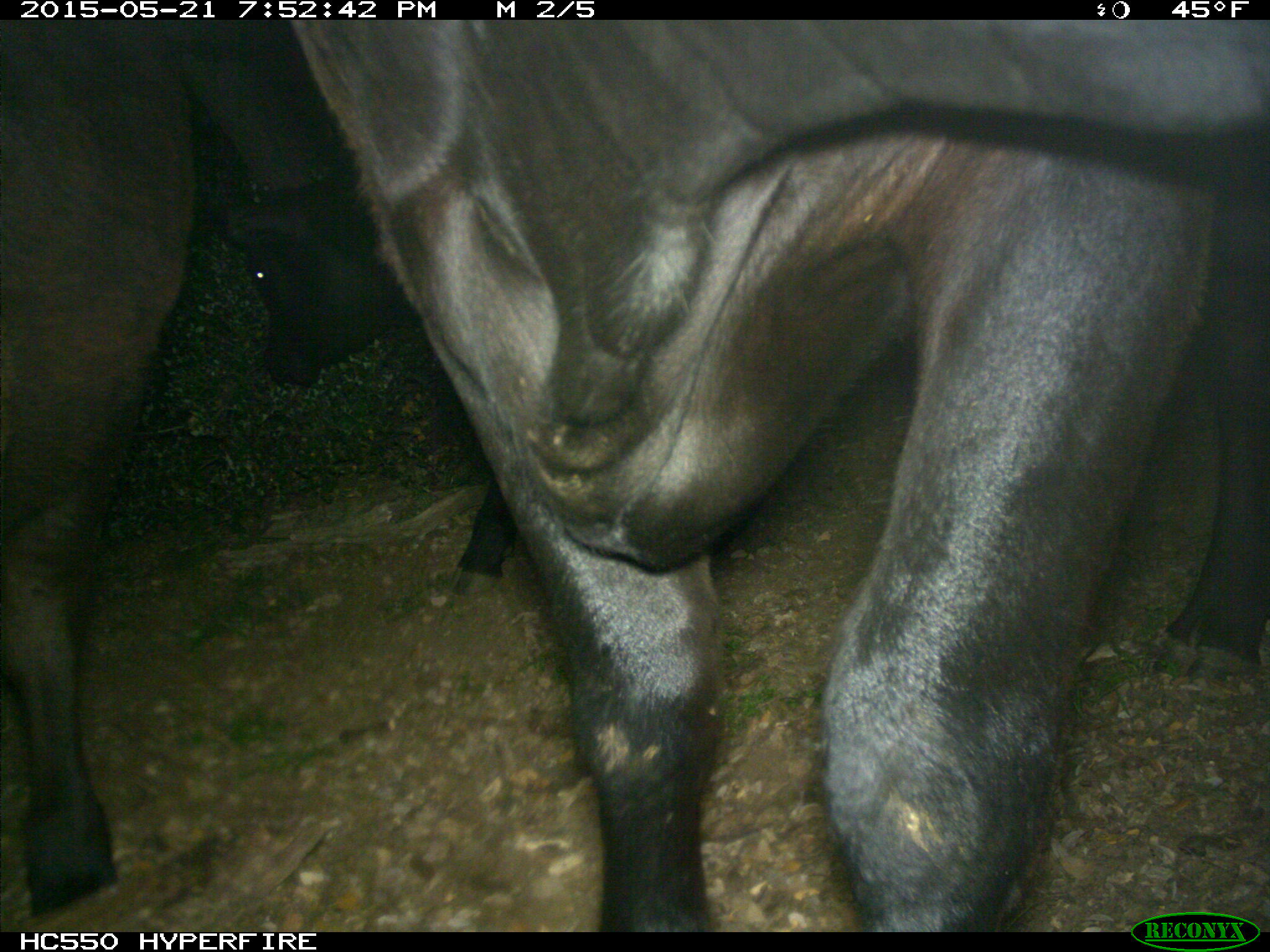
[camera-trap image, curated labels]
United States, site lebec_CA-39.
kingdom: Animalia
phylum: Chordata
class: Mammalia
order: Artiodactyla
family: Bovidae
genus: Bos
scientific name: Bos taurus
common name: domestic cow